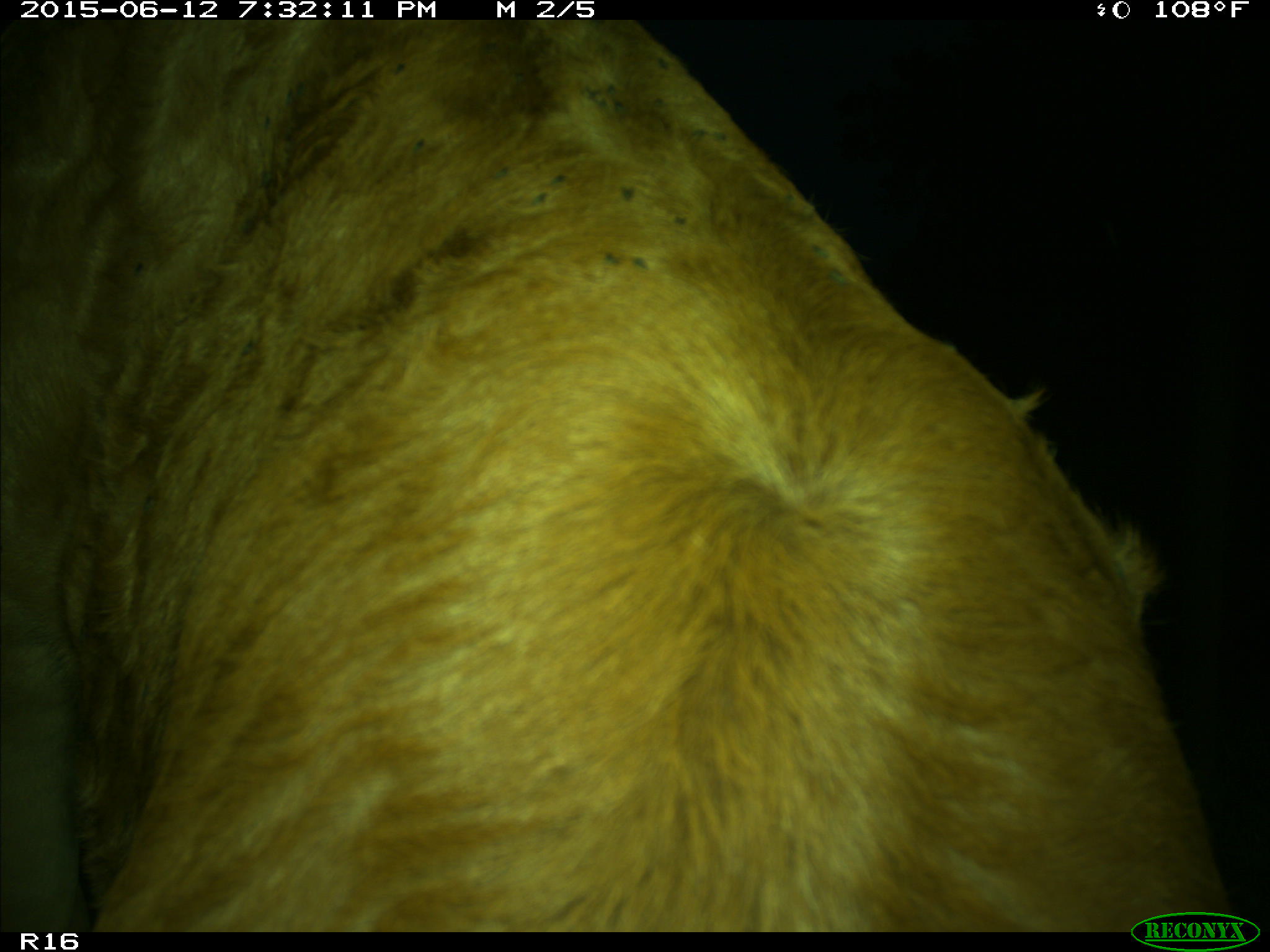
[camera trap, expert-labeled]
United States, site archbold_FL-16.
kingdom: Animalia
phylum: Chordata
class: Mammalia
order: Artiodactyla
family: Bovidae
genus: Bos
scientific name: Bos taurus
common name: domestic cow